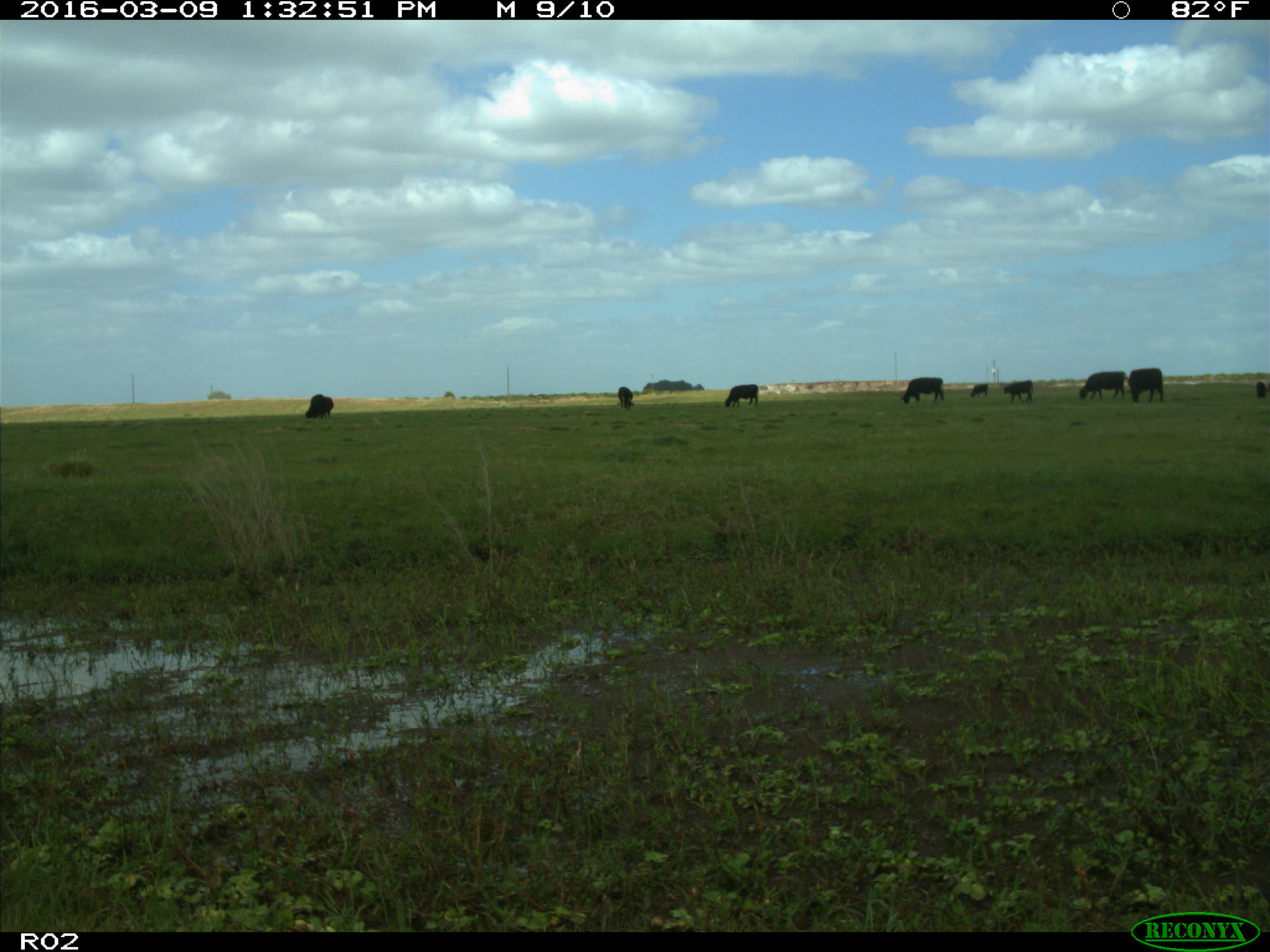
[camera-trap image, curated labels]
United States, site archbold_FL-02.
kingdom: Animalia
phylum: Chordata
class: Mammalia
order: Artiodactyla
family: Bovidae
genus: Bos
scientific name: Bos taurus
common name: domestic cow